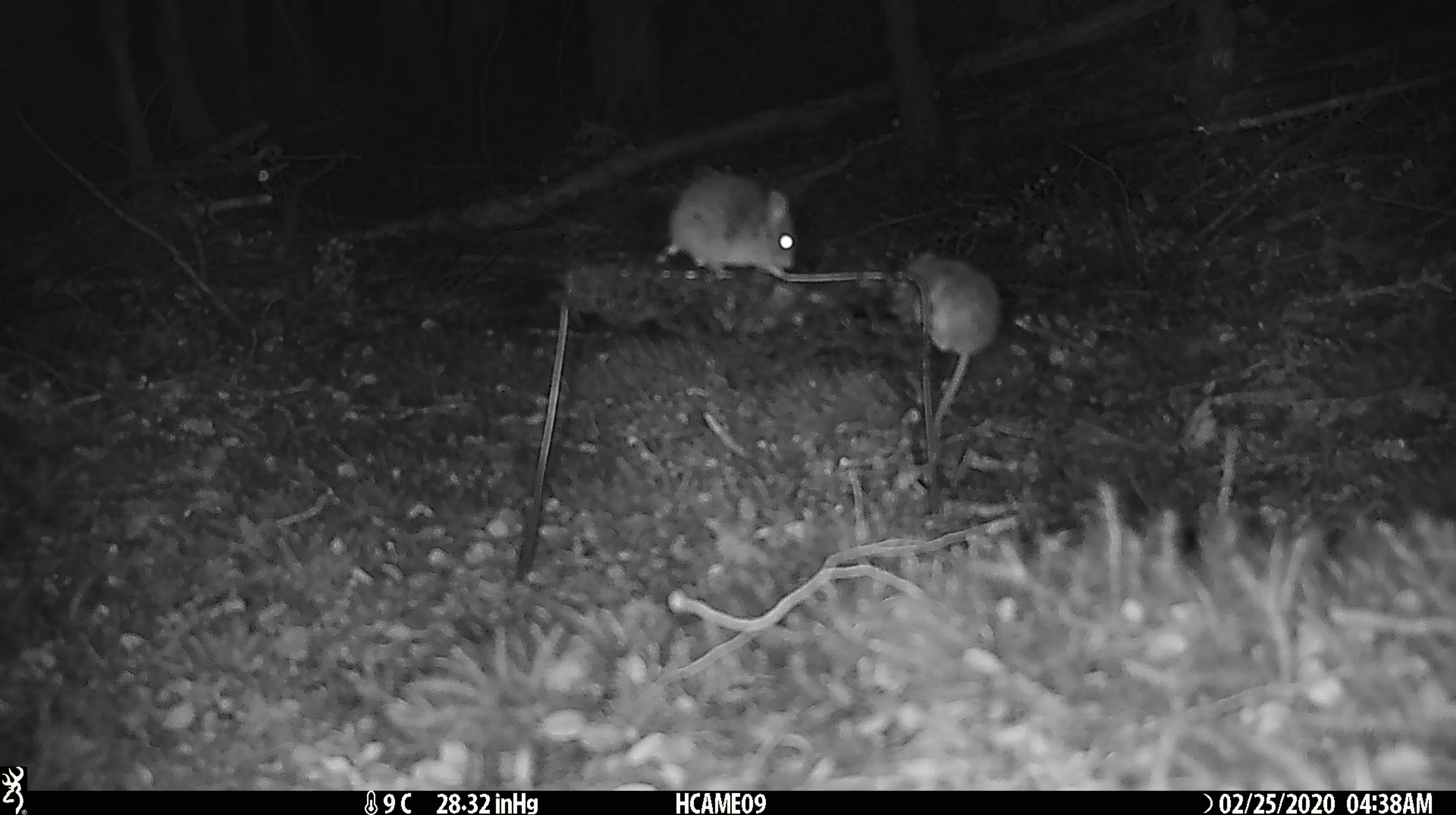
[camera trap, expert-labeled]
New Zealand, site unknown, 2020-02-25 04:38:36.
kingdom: Animalia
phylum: Chordata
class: Mammalia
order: Rodentia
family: Muridae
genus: Mus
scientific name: Mus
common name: mouse